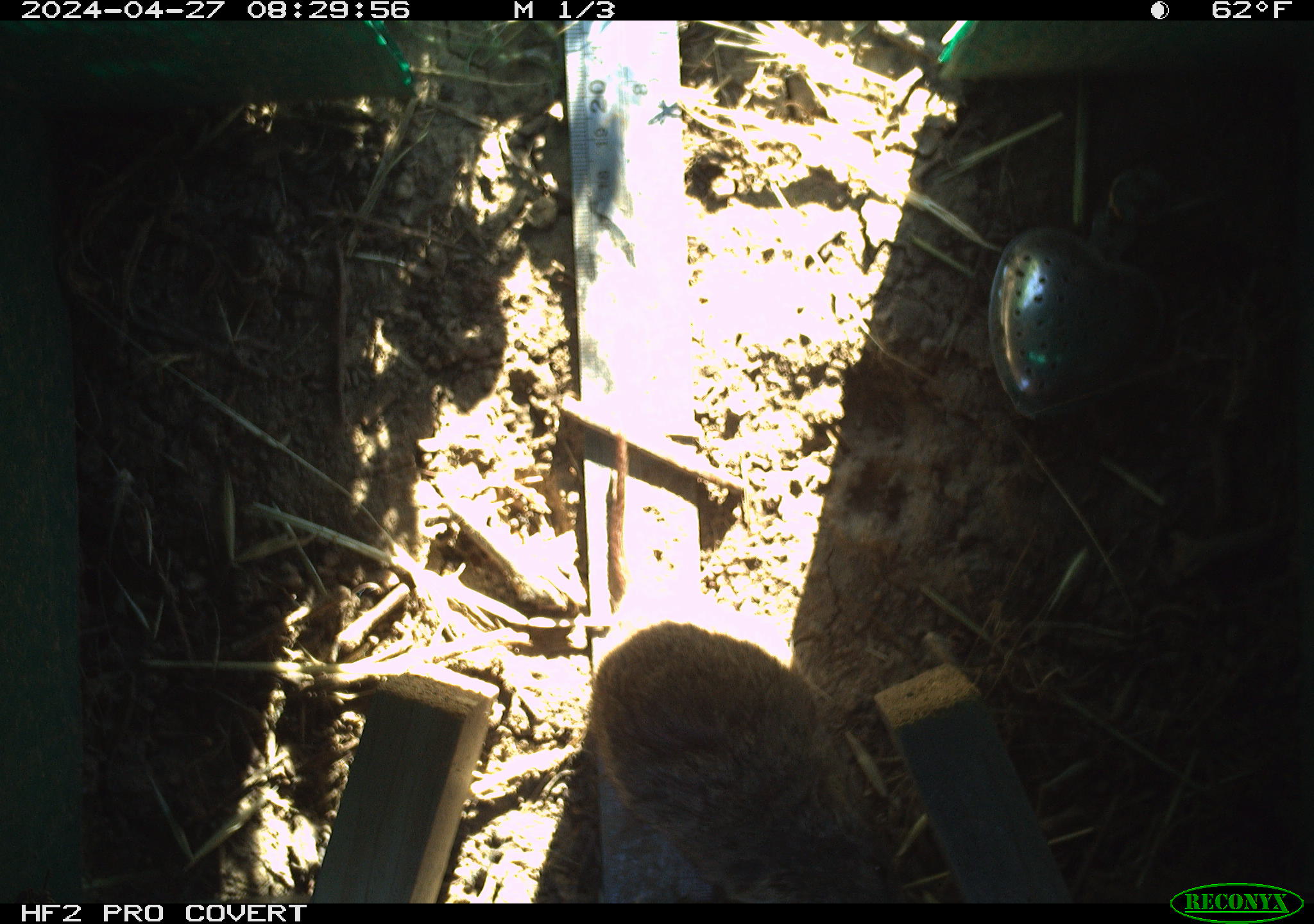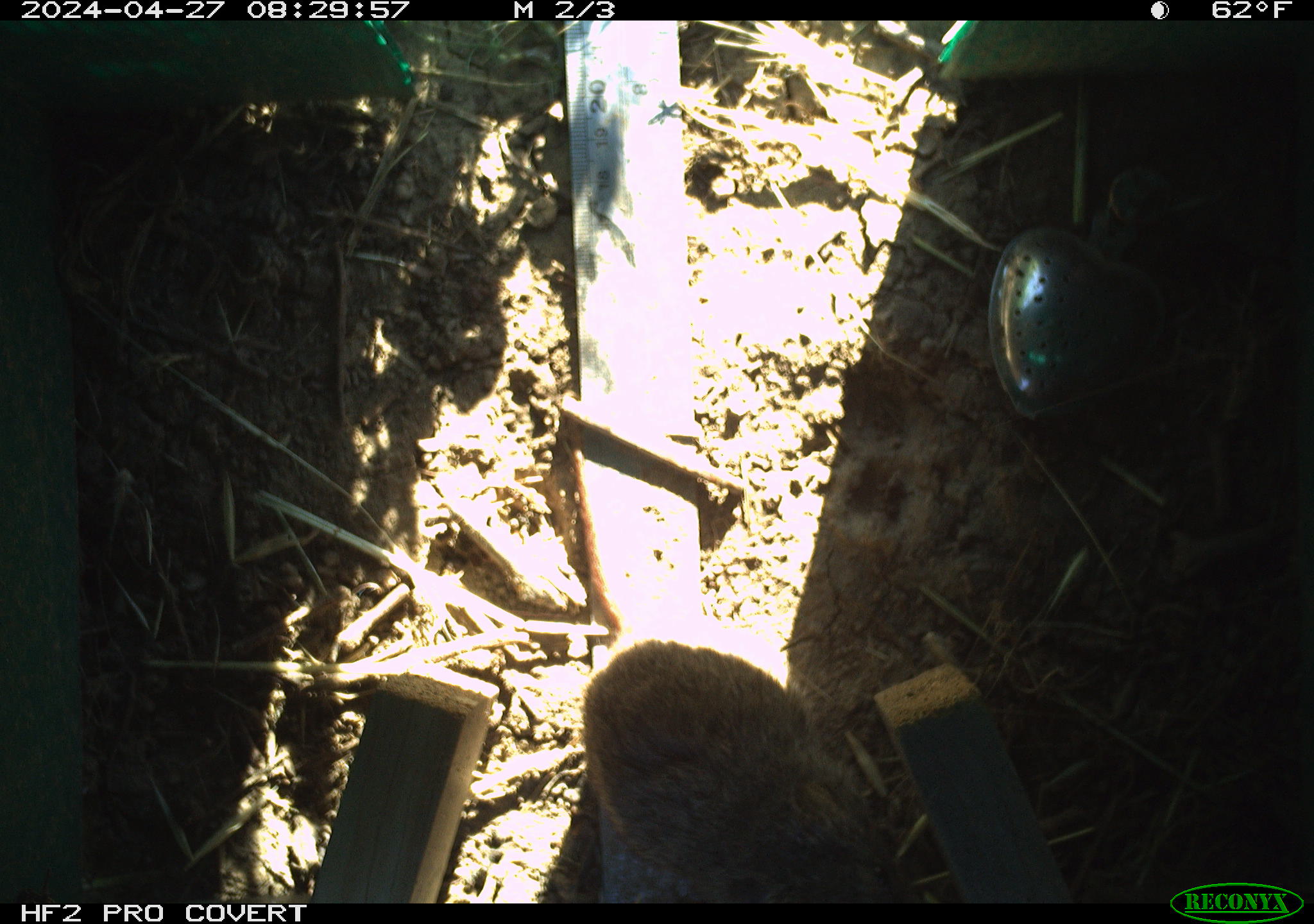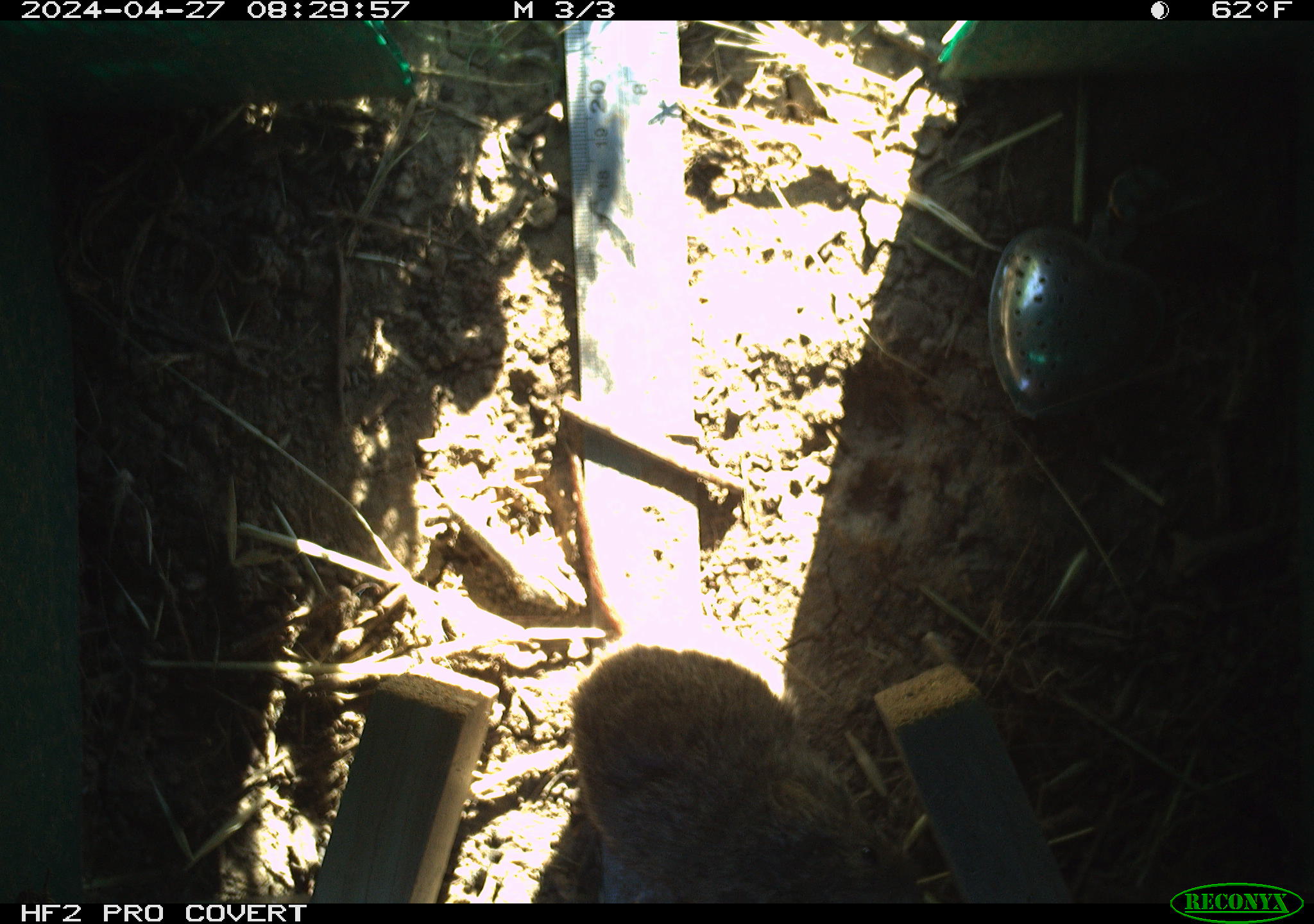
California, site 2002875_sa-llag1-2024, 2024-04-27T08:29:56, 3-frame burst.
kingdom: Animalia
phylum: Chordata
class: Mammalia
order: Rodentia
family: Cricetidae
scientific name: Arvicolinae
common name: voles, lemmings, and muskrats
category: arvicolinae subfamily